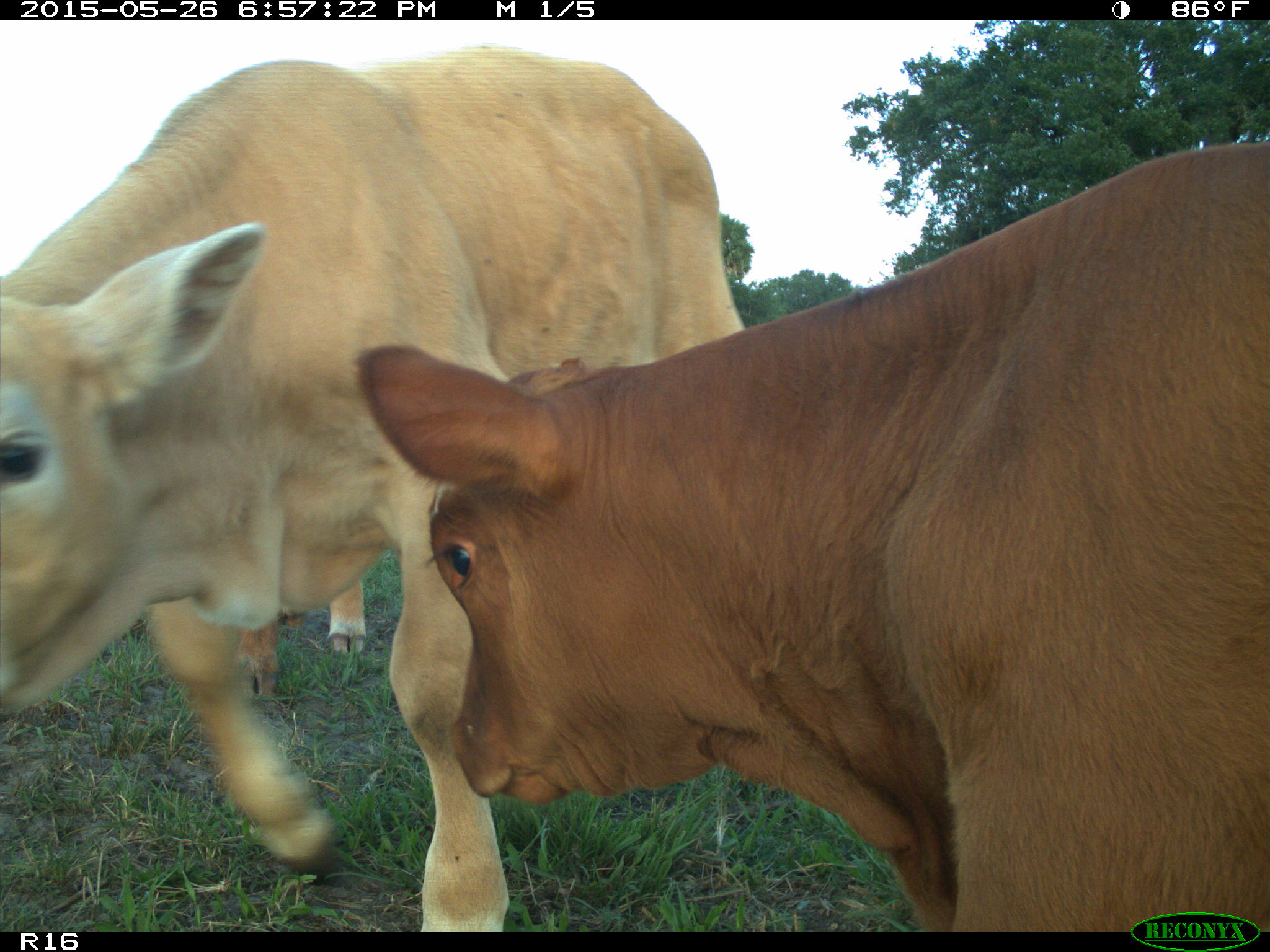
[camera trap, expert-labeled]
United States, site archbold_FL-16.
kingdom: Animalia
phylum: Chordata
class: Mammalia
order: Artiodactyla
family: Bovidae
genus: Bos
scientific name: Bos taurus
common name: domestic cow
Bos taurus (domestic cow).